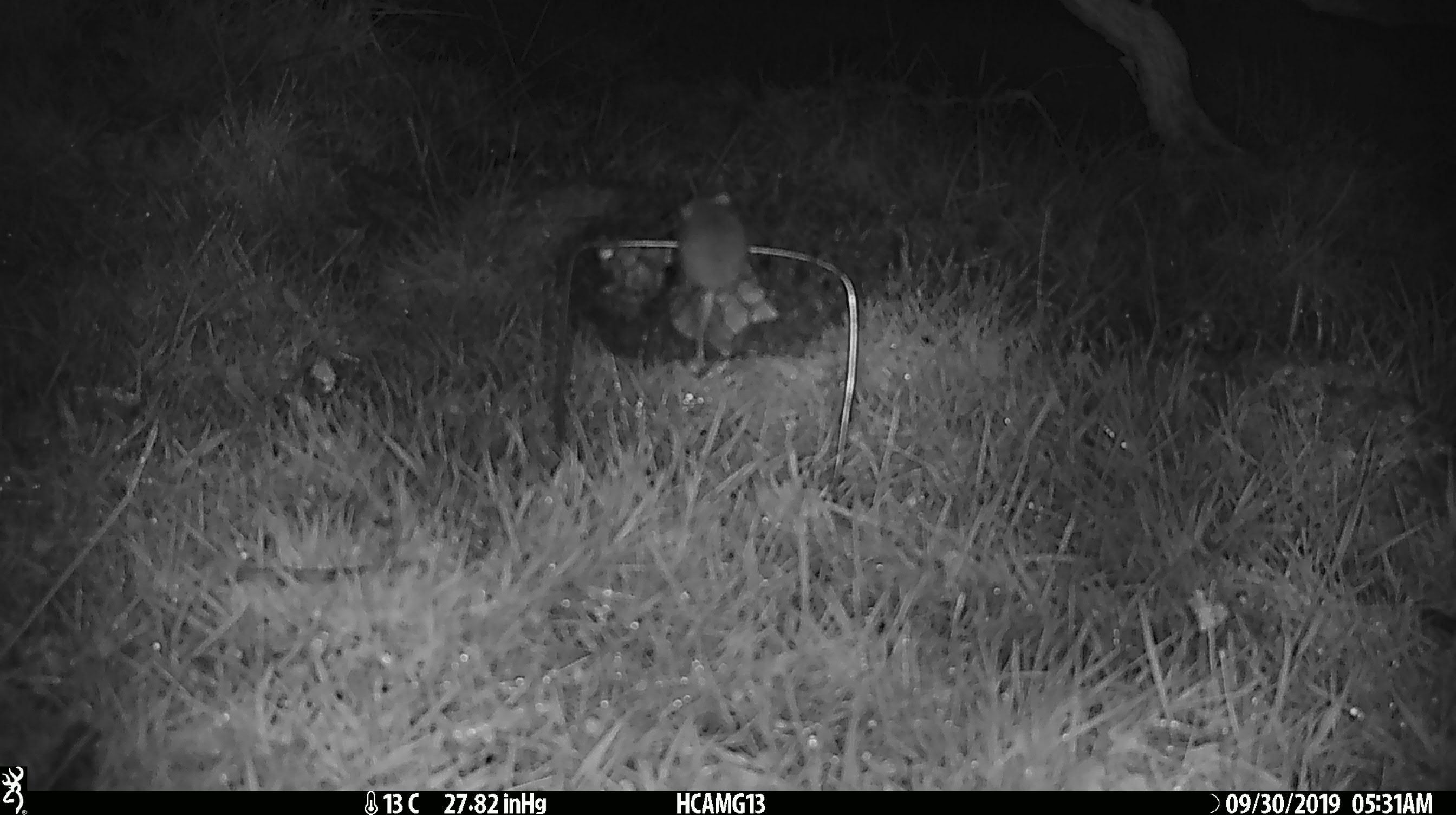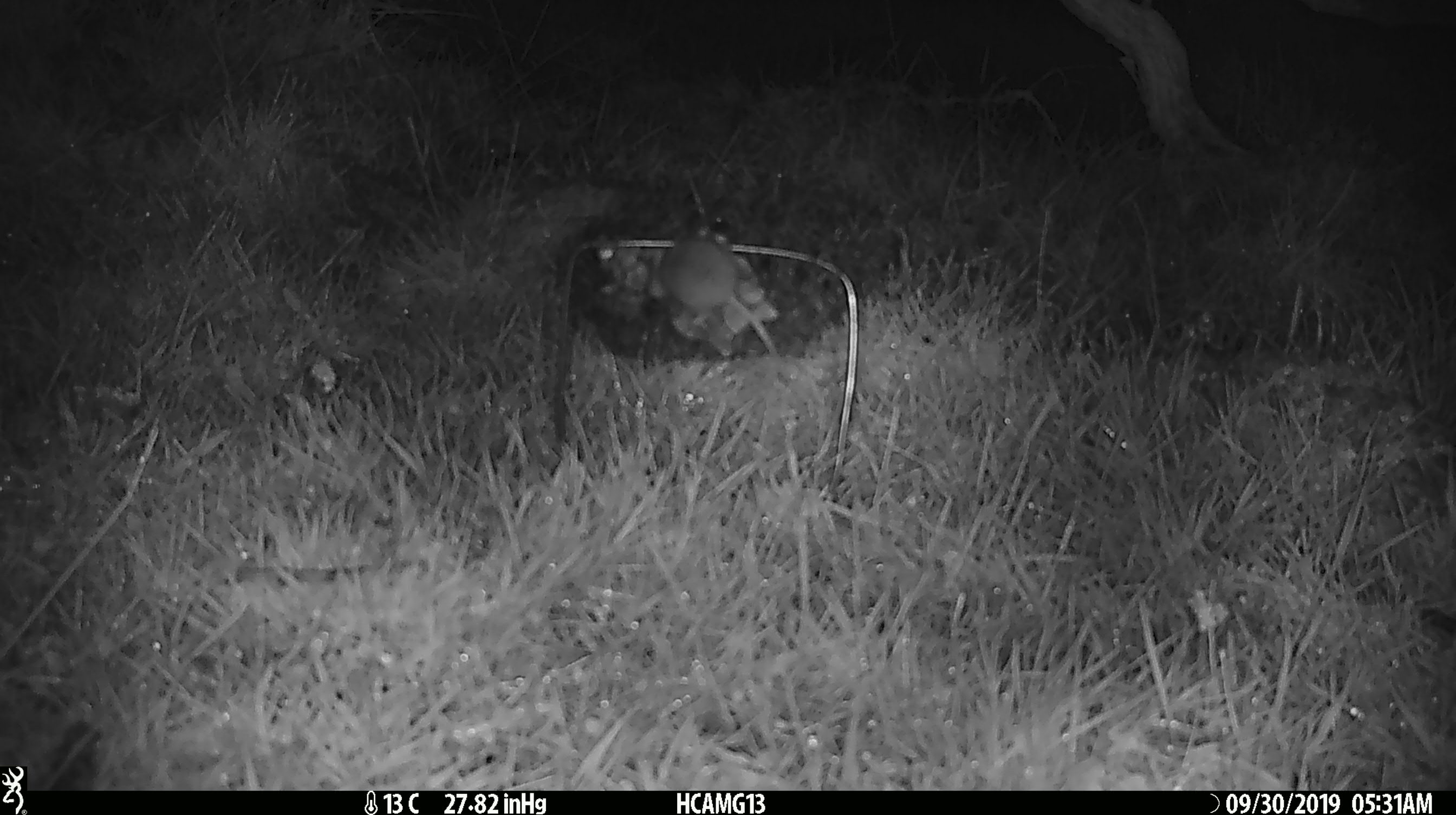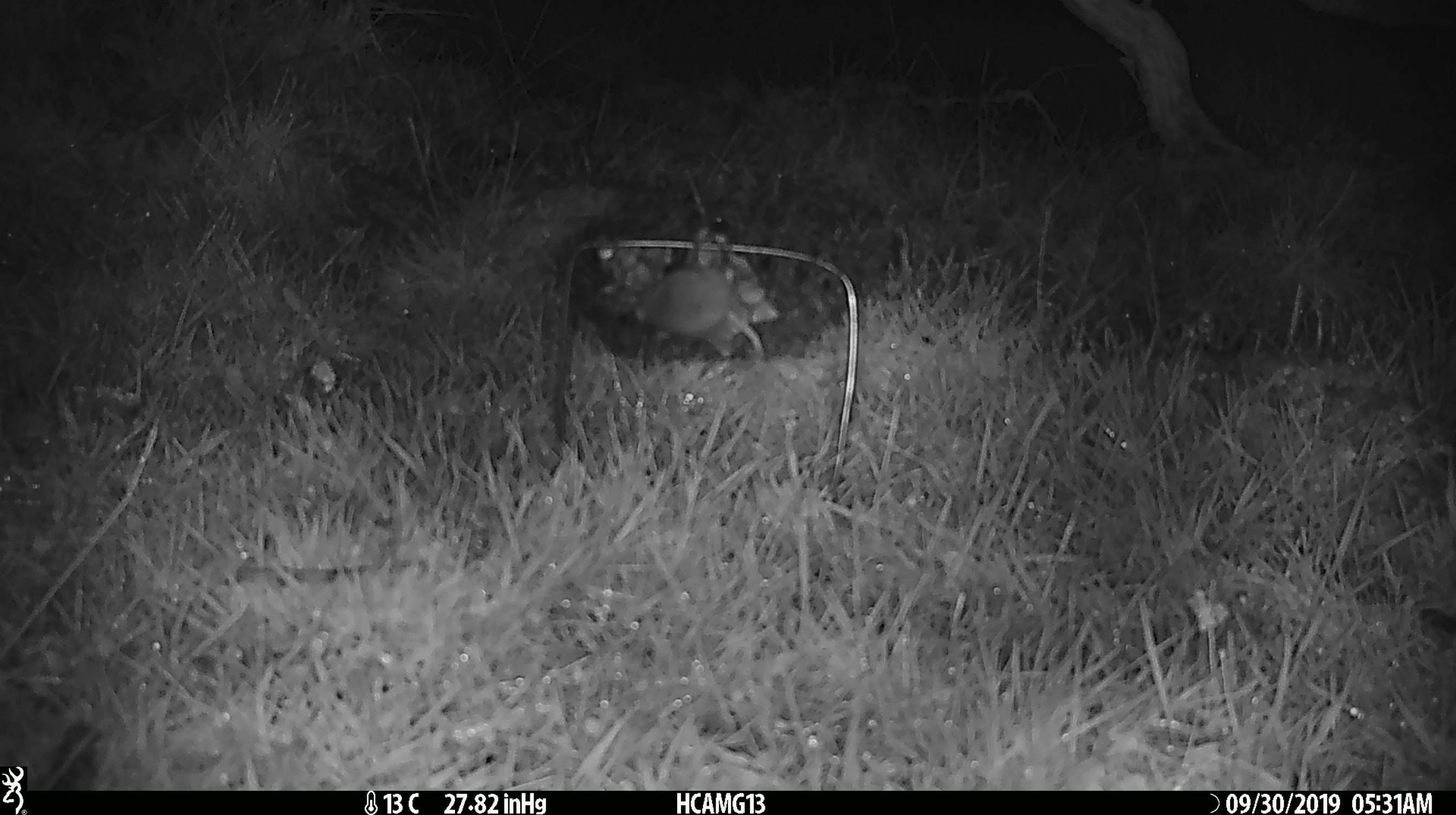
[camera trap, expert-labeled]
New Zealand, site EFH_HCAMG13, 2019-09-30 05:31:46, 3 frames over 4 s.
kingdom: Animalia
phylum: Chordata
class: Mammalia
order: Rodentia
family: Muridae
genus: Mus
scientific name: Mus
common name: mouse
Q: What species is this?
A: Mouse (Mus).